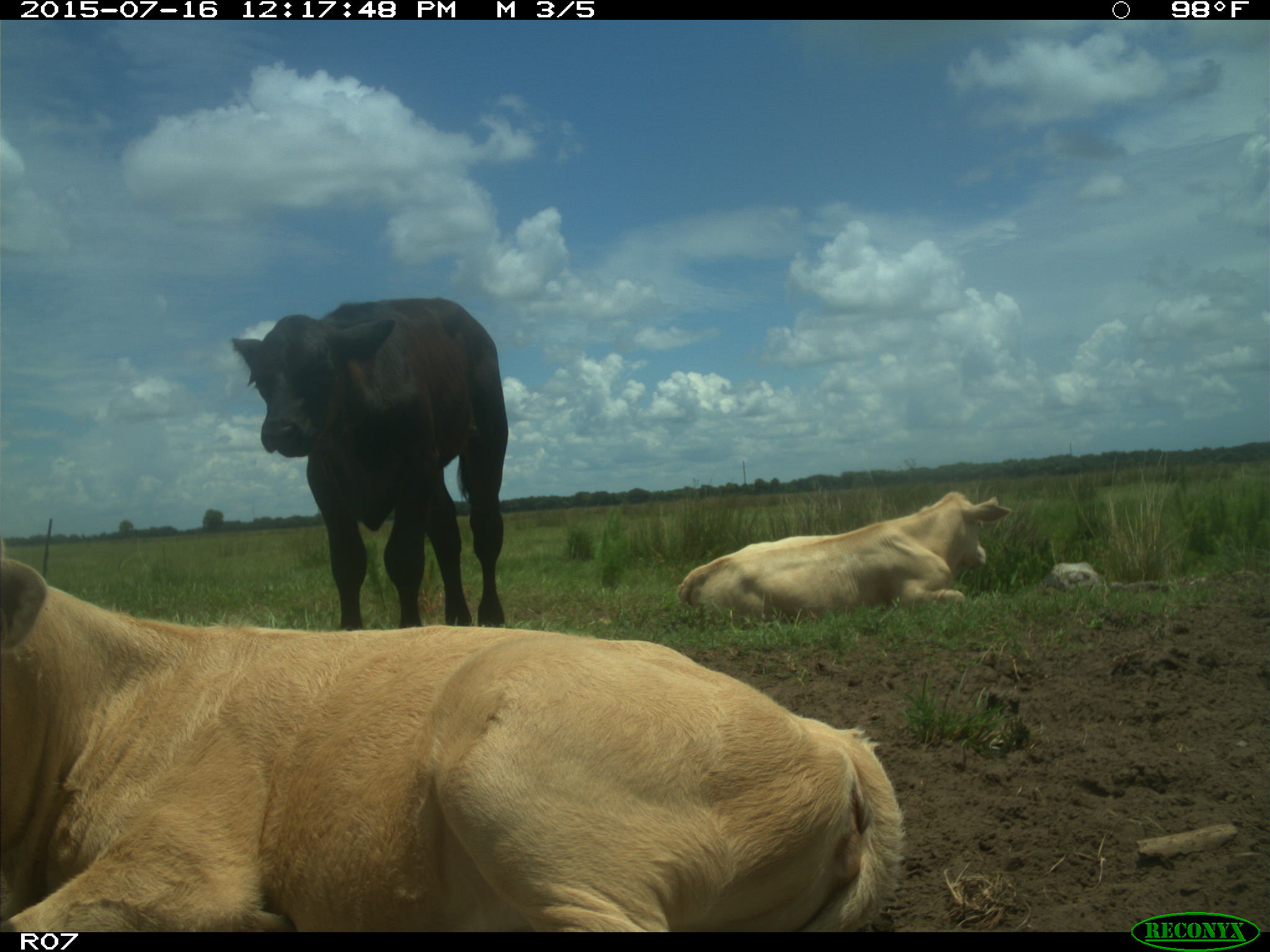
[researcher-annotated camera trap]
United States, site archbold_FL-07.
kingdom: Animalia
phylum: Chordata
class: Mammalia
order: Artiodactyla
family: Bovidae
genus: Bos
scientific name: Bos taurus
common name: domestic cow